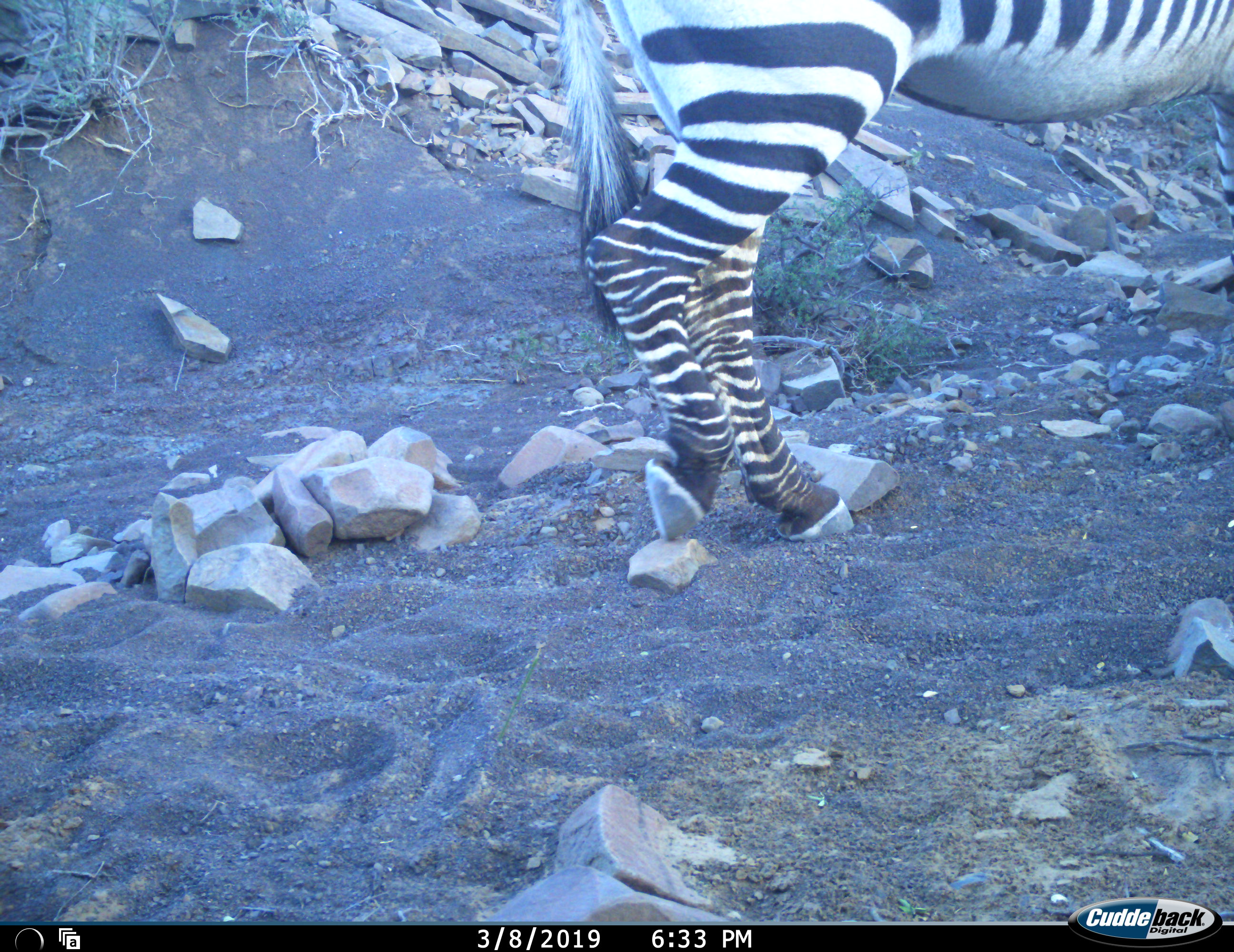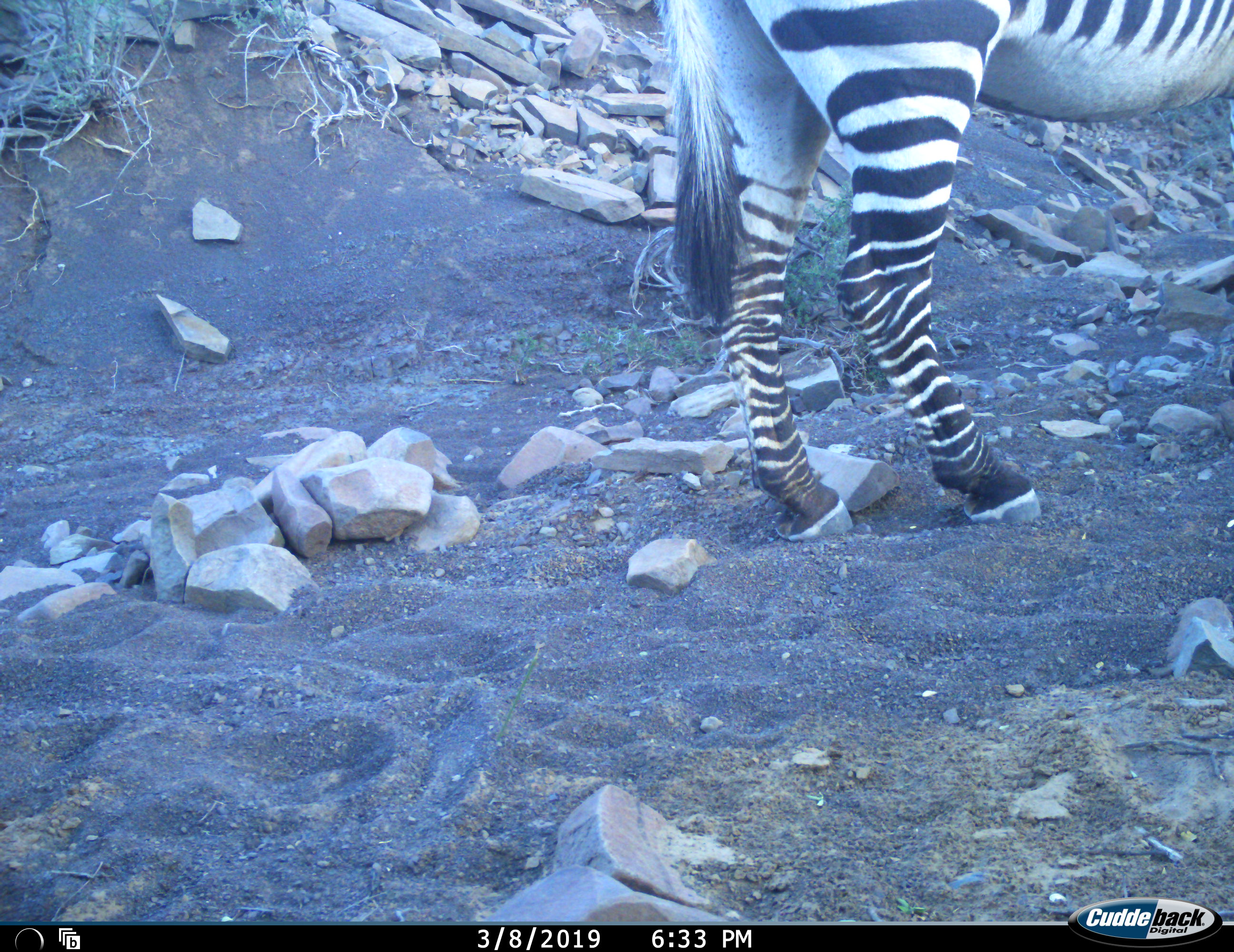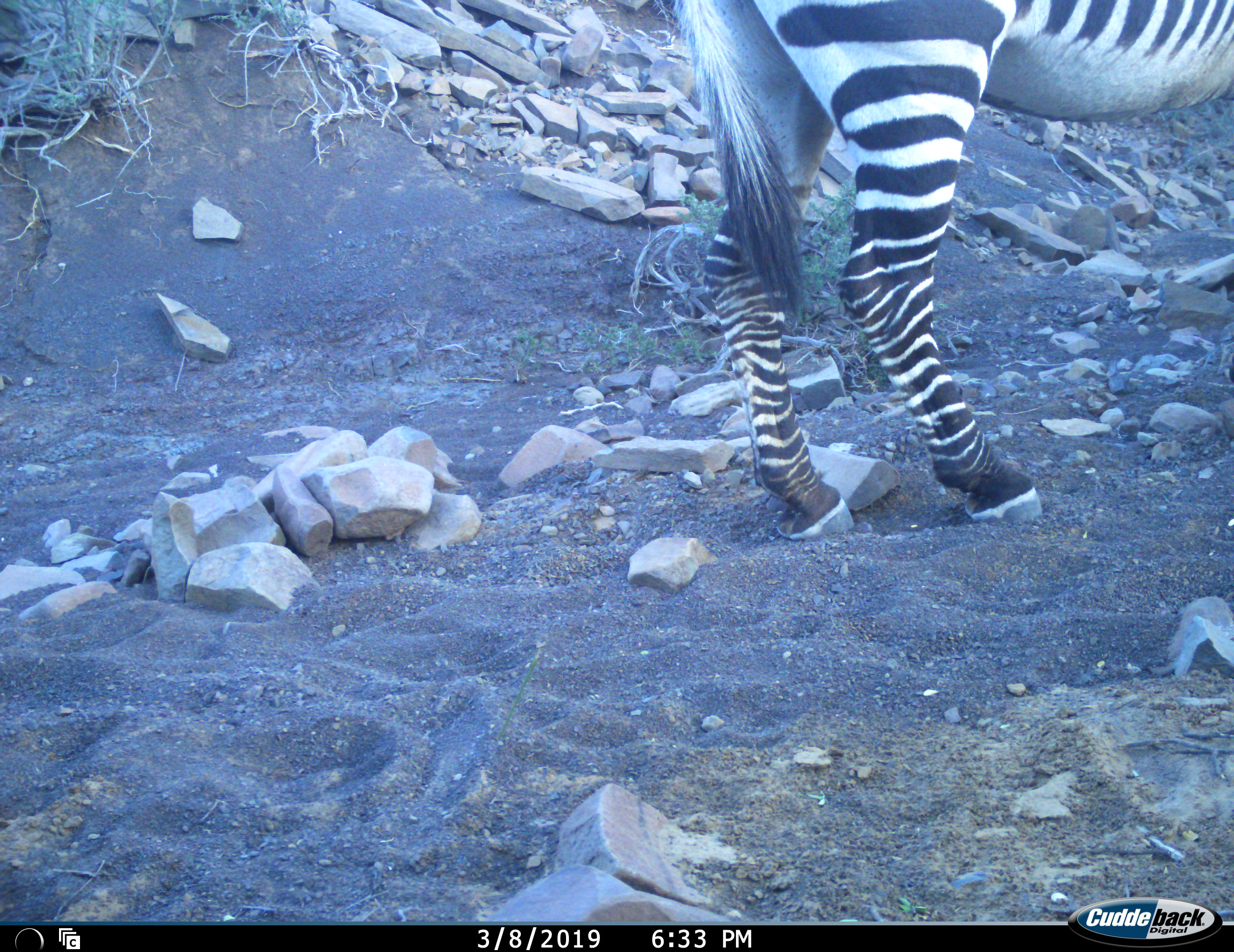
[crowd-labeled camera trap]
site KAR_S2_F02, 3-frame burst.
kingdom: Animalia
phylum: Chordata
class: Mammalia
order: Perissodactyla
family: Equidae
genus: Equus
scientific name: Equus zebra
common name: mountain zebra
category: zebramountain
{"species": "zebramountain (mountain zebra) (Equus zebra)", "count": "1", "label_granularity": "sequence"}